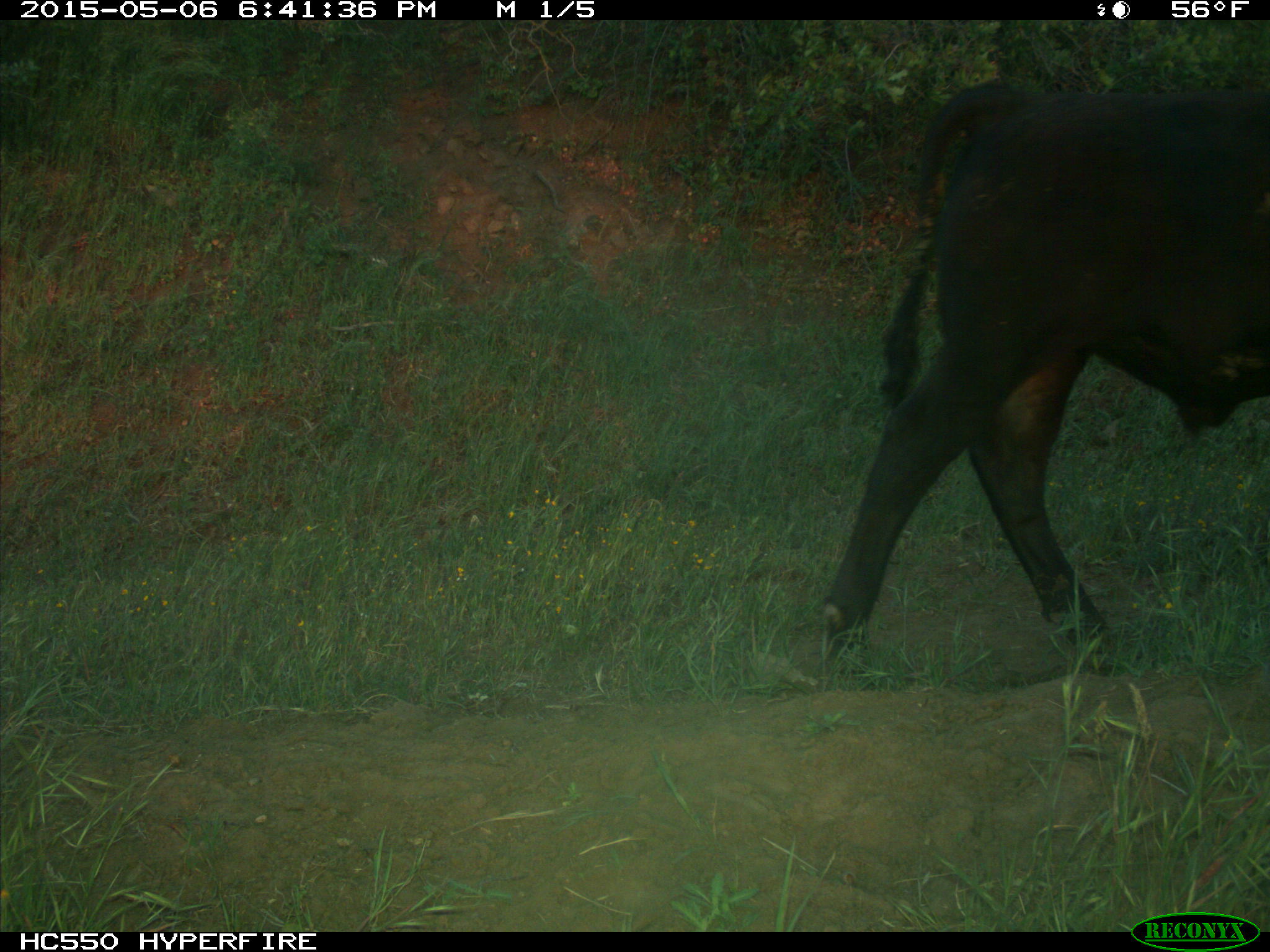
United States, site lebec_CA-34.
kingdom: Animalia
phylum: Chordata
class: Mammalia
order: Artiodactyla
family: Bovidae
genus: Bos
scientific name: Bos taurus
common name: domestic cow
Bos taurus (domestic cow).